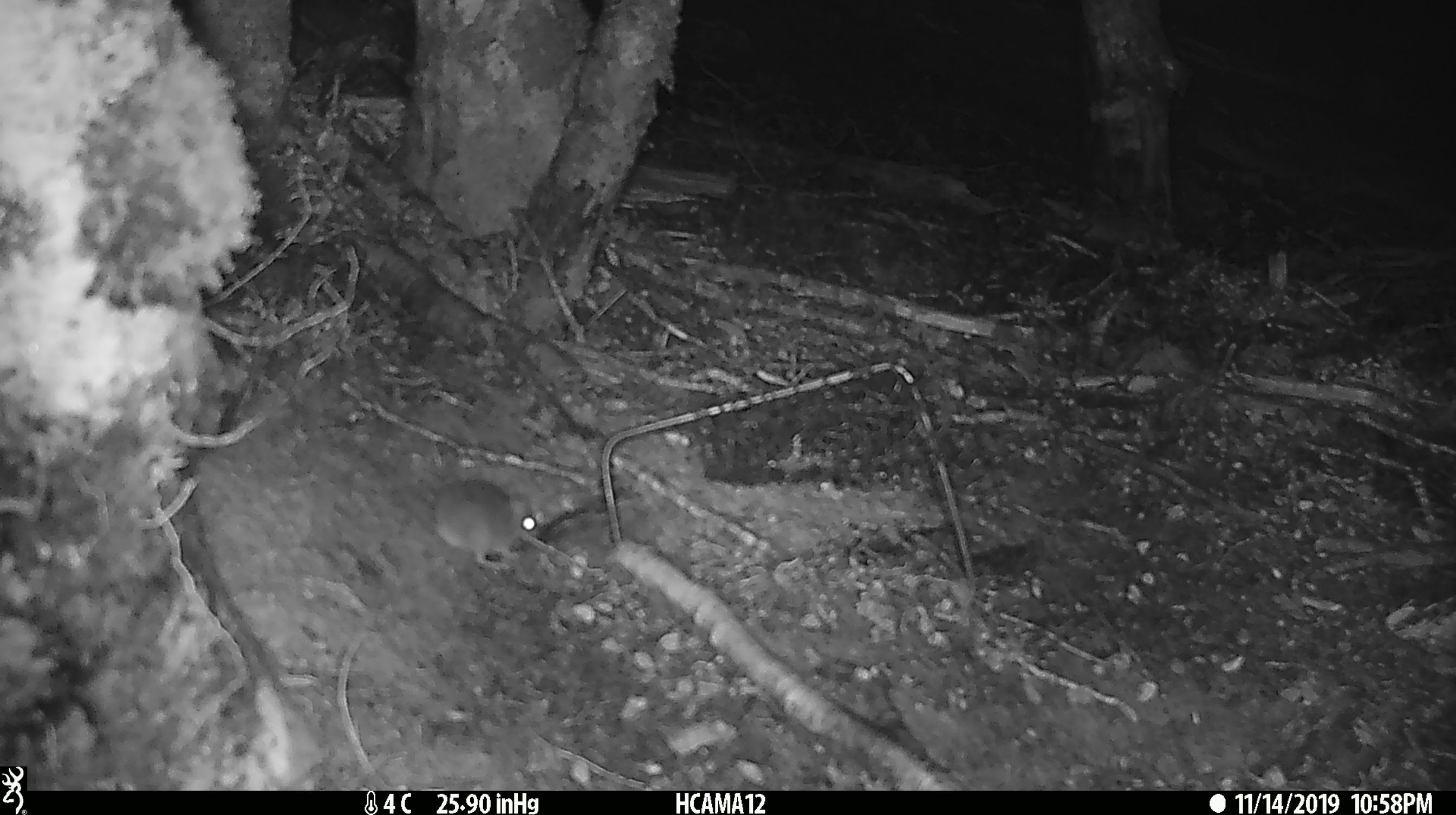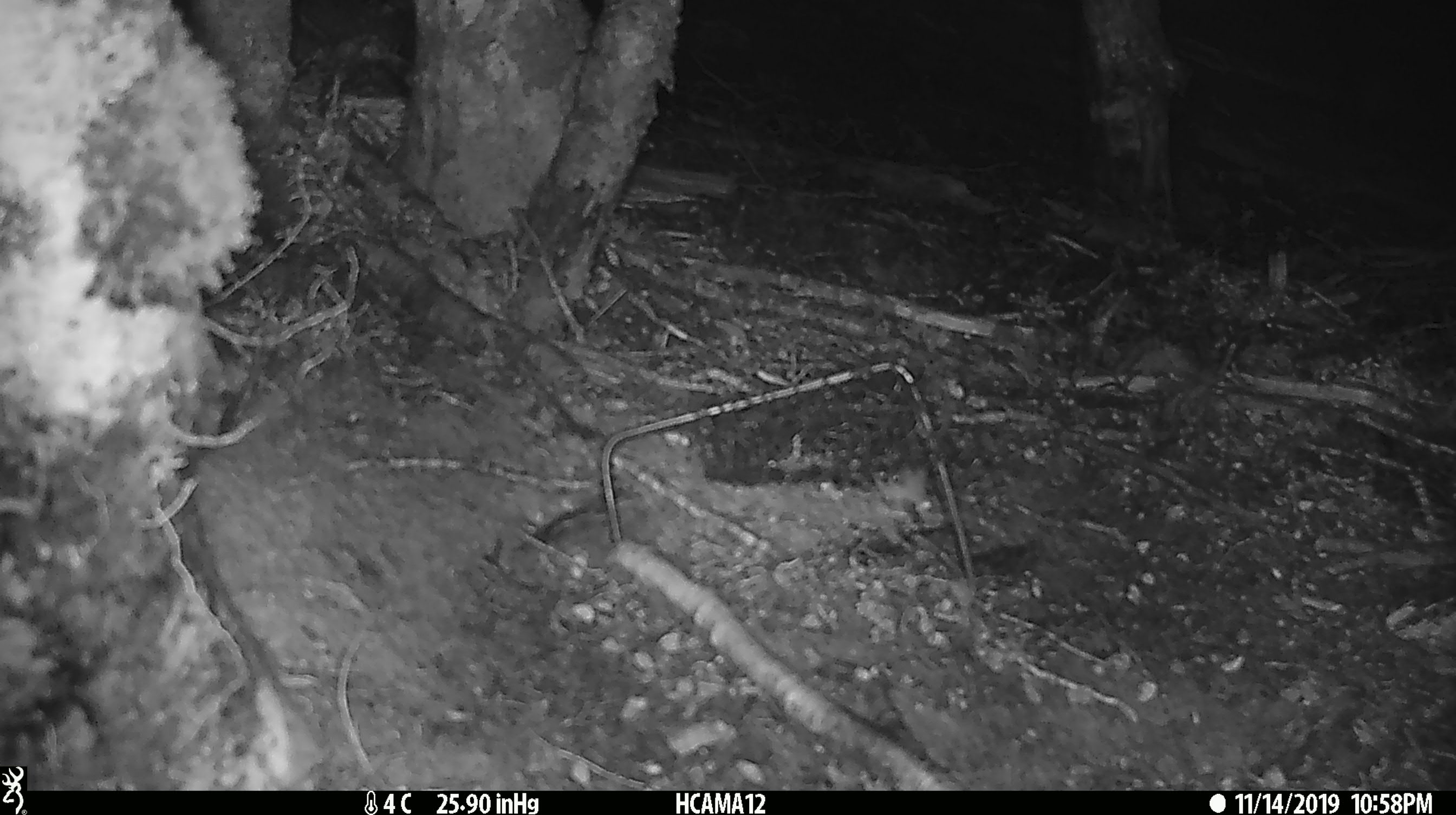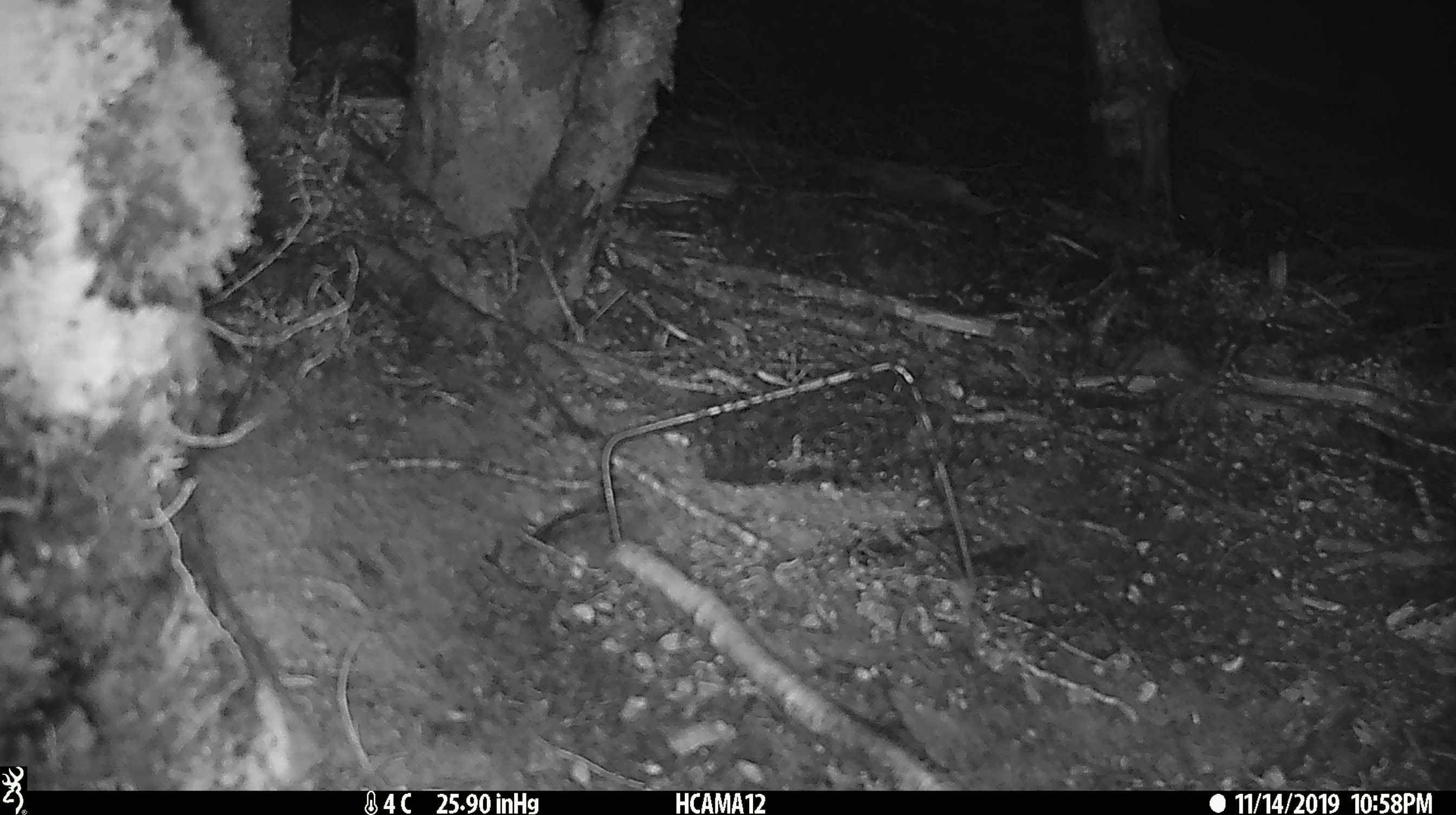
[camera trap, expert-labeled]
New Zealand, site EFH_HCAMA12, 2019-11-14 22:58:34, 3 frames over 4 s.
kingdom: Animalia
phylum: Chordata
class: Mammalia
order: Rodentia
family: Muridae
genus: Mus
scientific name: Mus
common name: mouse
Mouse (Mus).